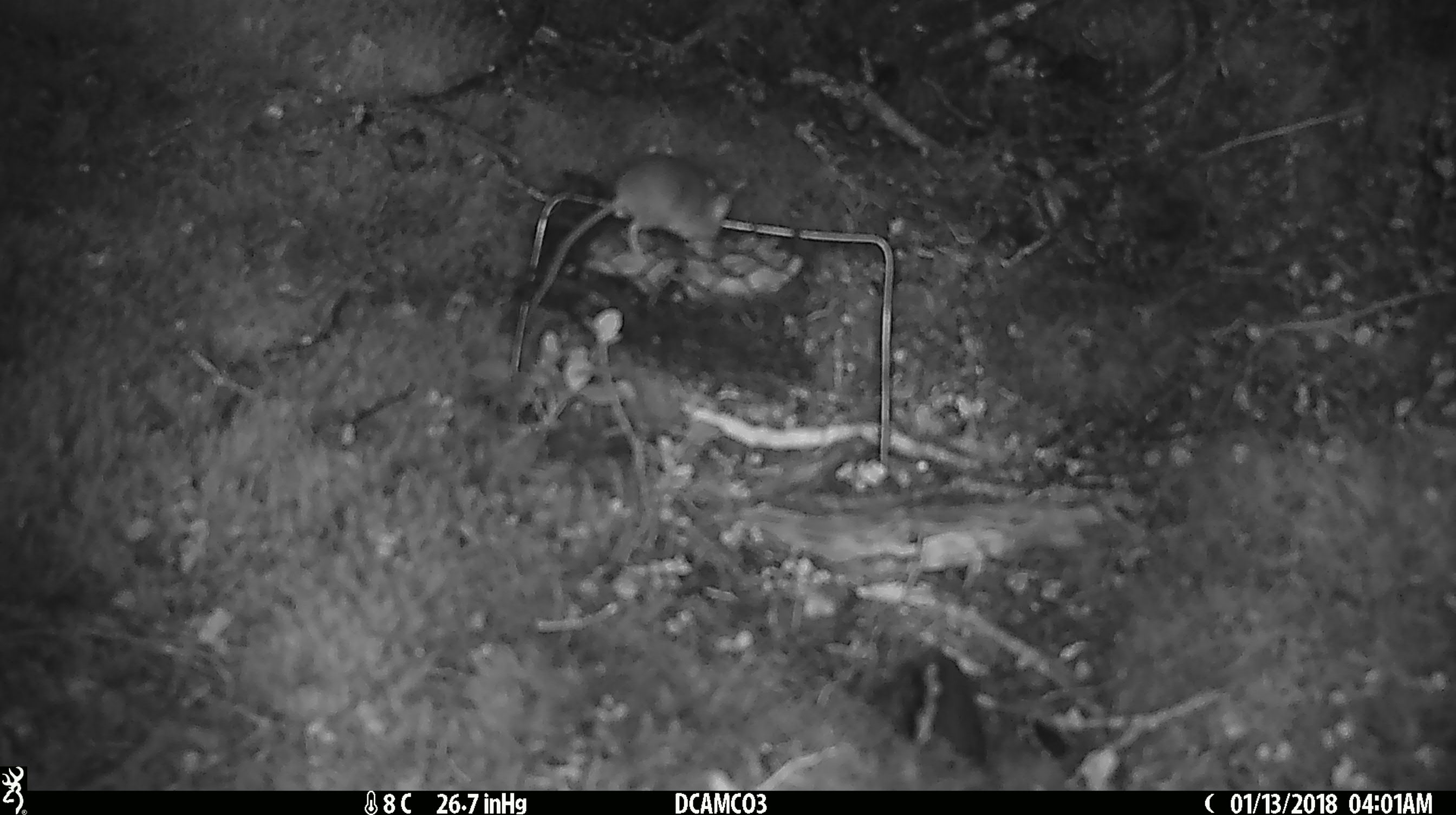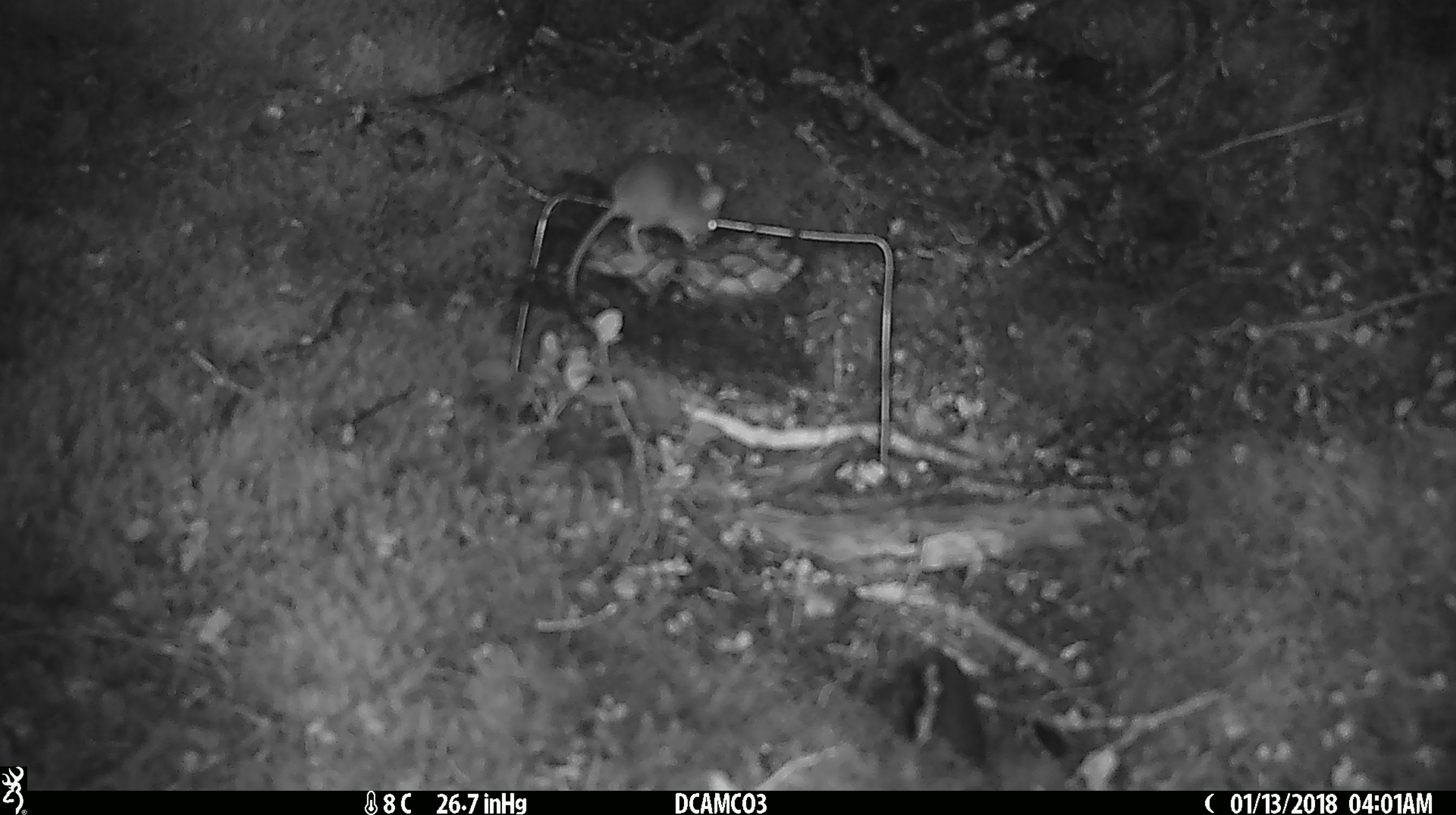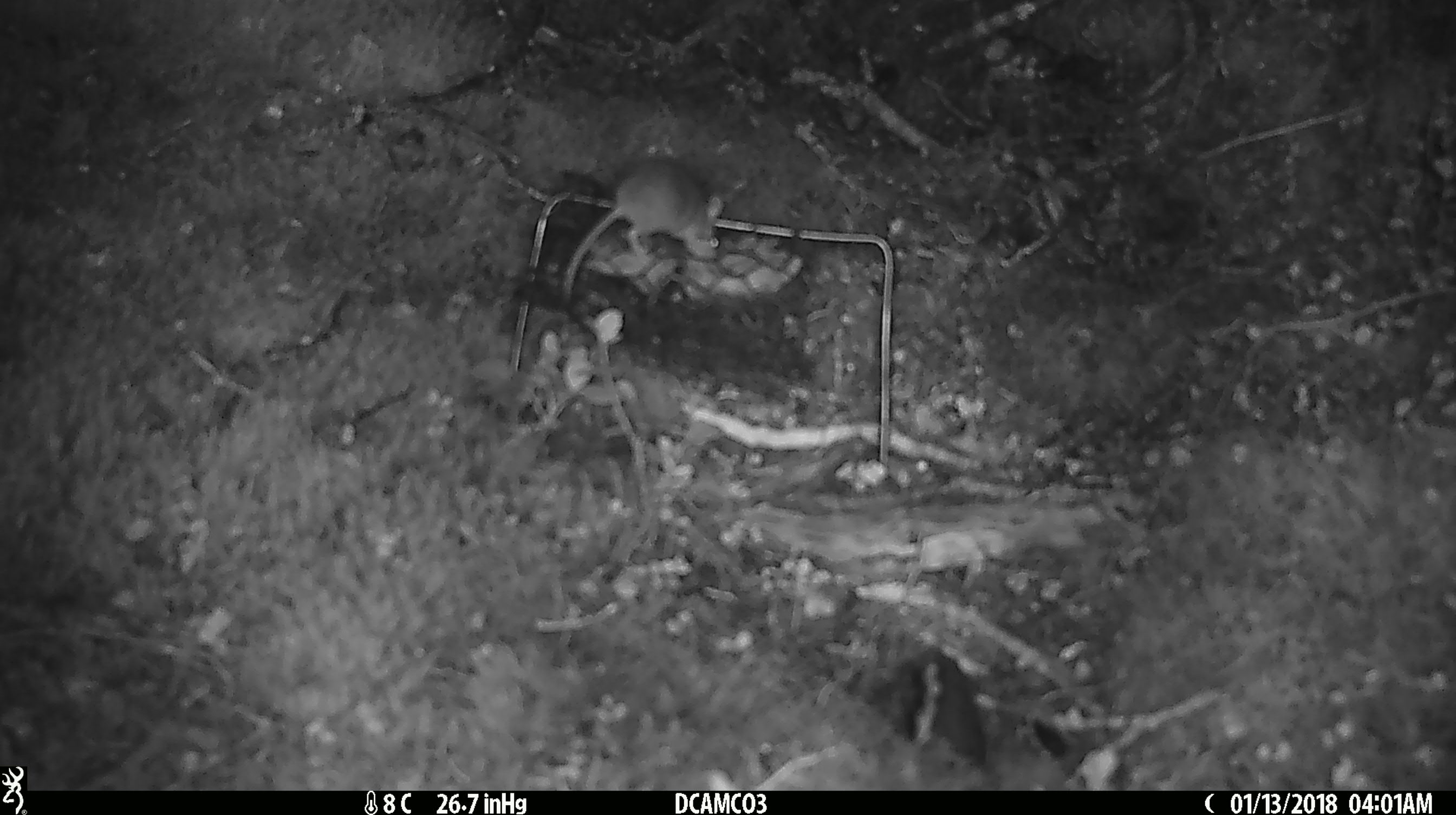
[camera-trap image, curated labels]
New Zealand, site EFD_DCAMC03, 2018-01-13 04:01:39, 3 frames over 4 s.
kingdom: Animalia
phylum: Chordata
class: Mammalia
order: Rodentia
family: Muridae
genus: Mus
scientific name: Mus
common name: mouse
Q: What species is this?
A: Mouse (Mus).